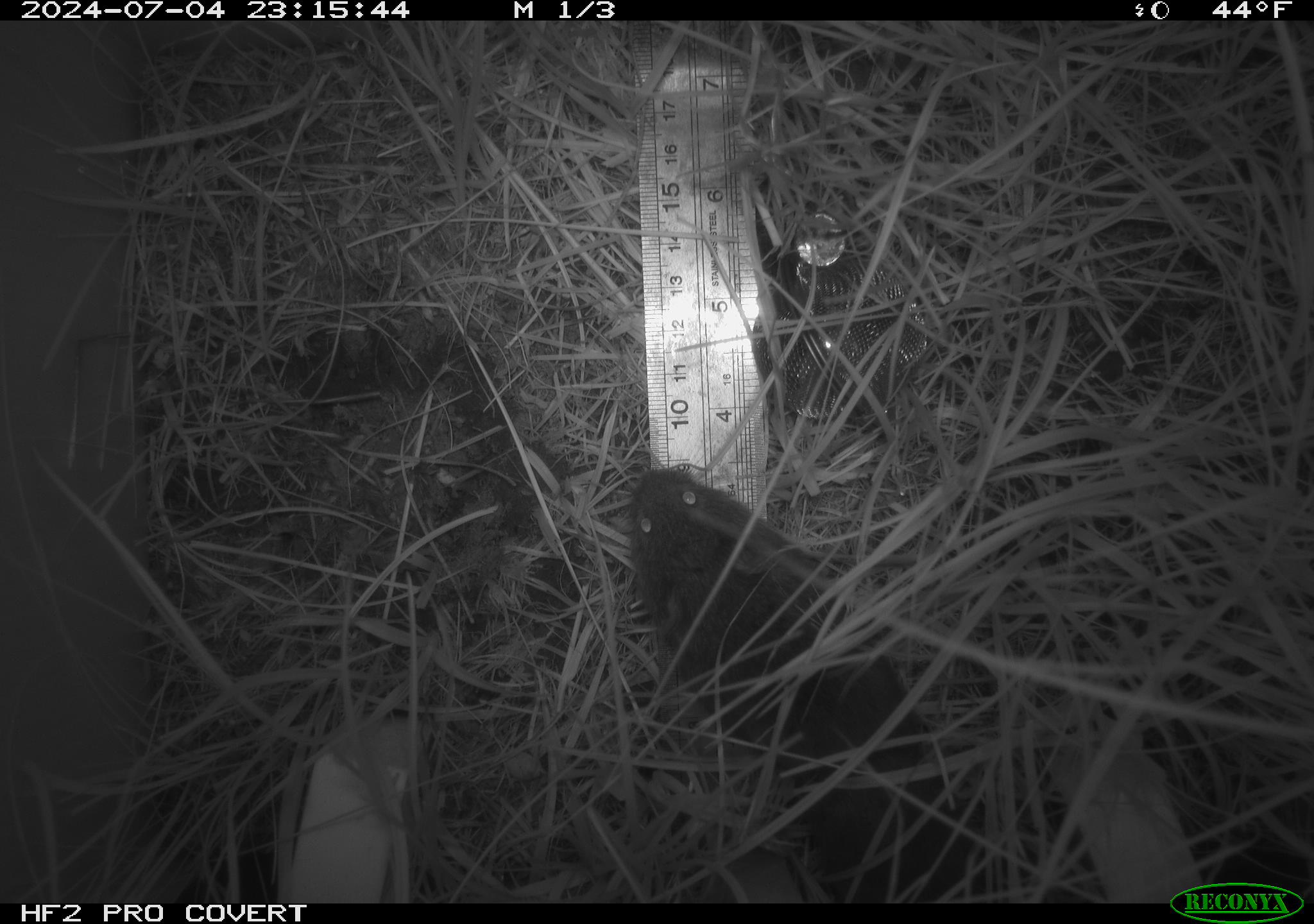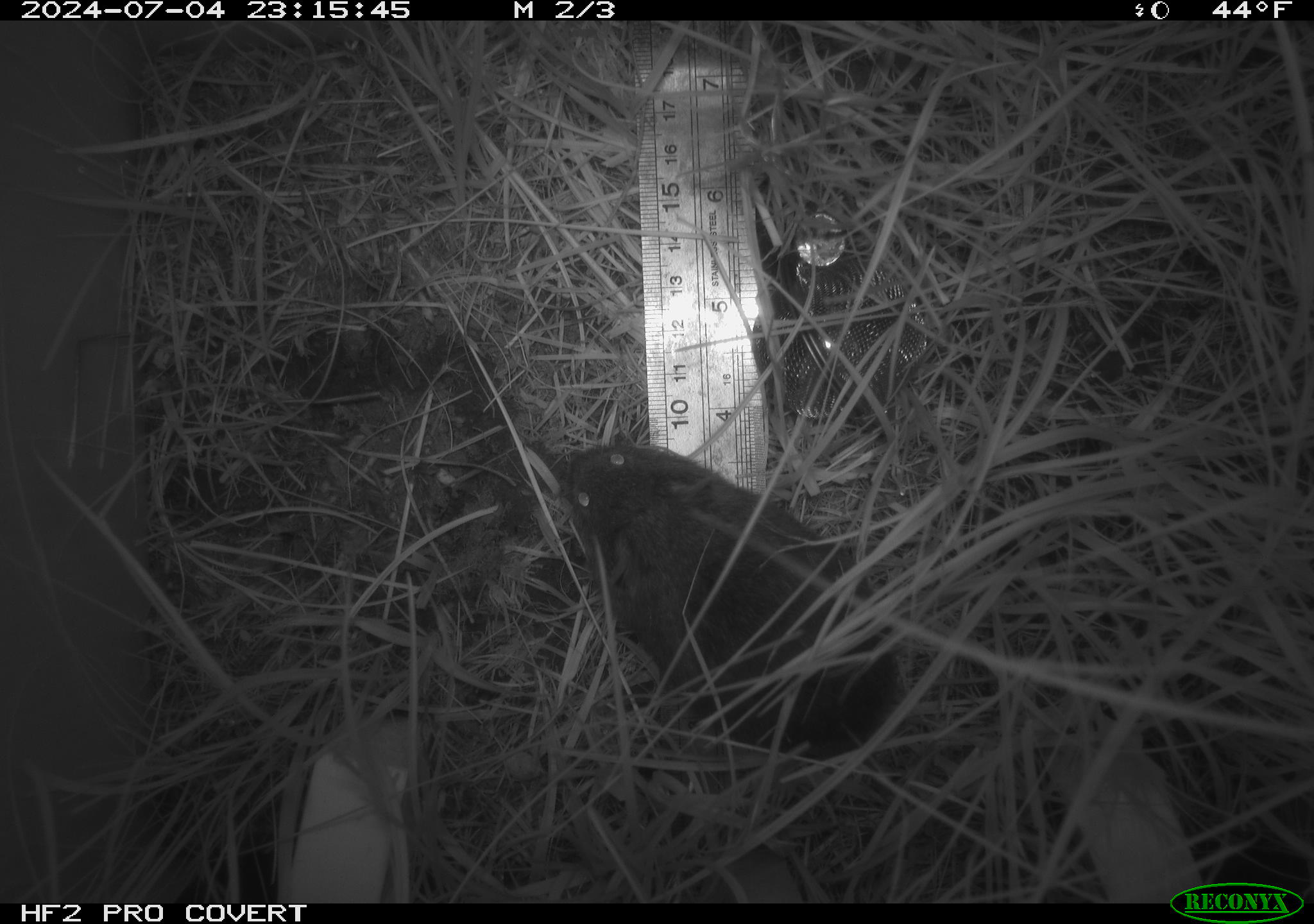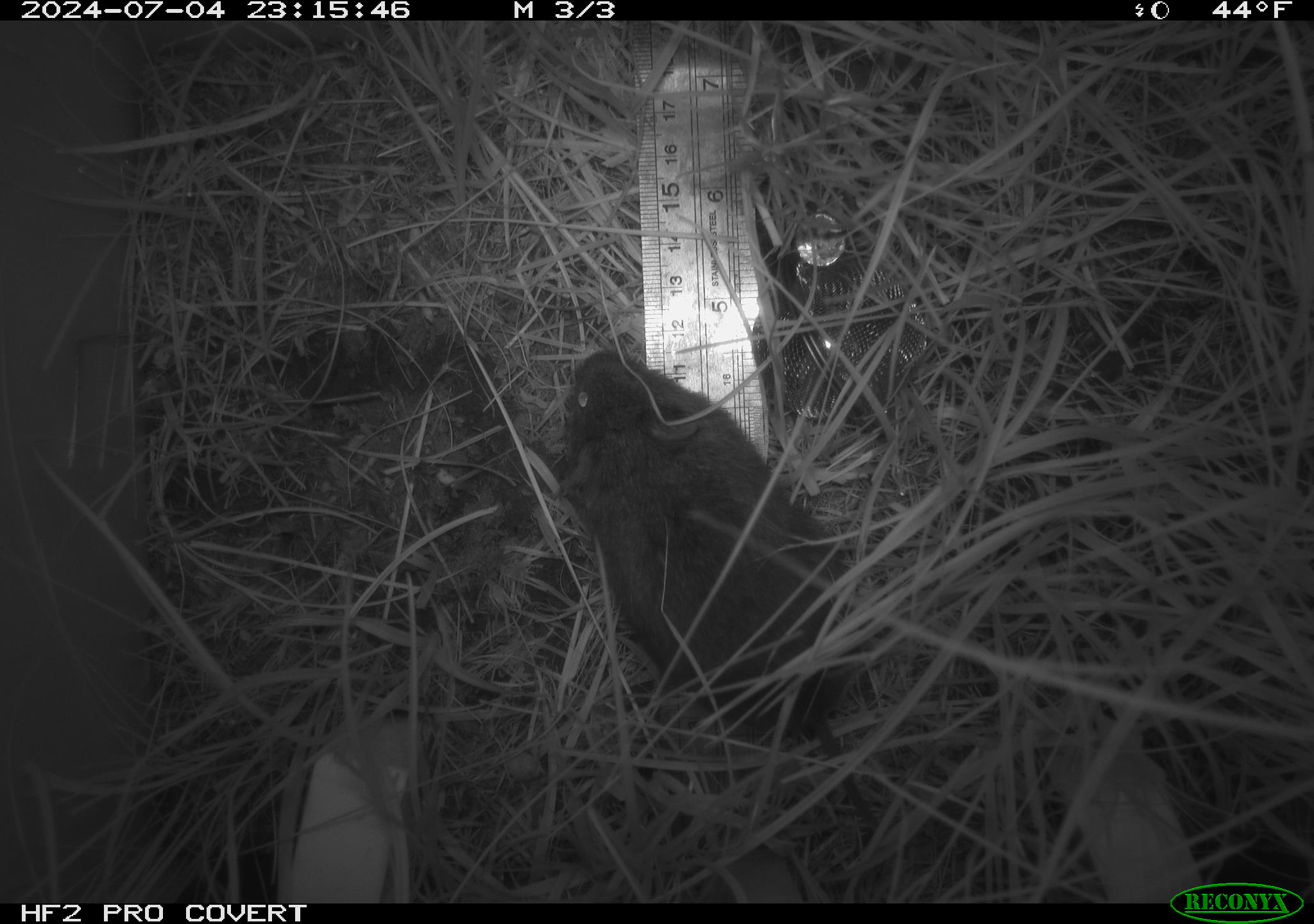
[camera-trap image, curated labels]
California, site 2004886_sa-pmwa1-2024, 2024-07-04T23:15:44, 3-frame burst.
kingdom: Animalia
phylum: Chordata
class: Mammalia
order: Rodentia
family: Cricetidae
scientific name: Arvicolinae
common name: voles, lemmings, and muskrats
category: arvicolinae subfamily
Arvicolinae subfamily (voles, lemmings, and muskrats) (Arvicolinae).